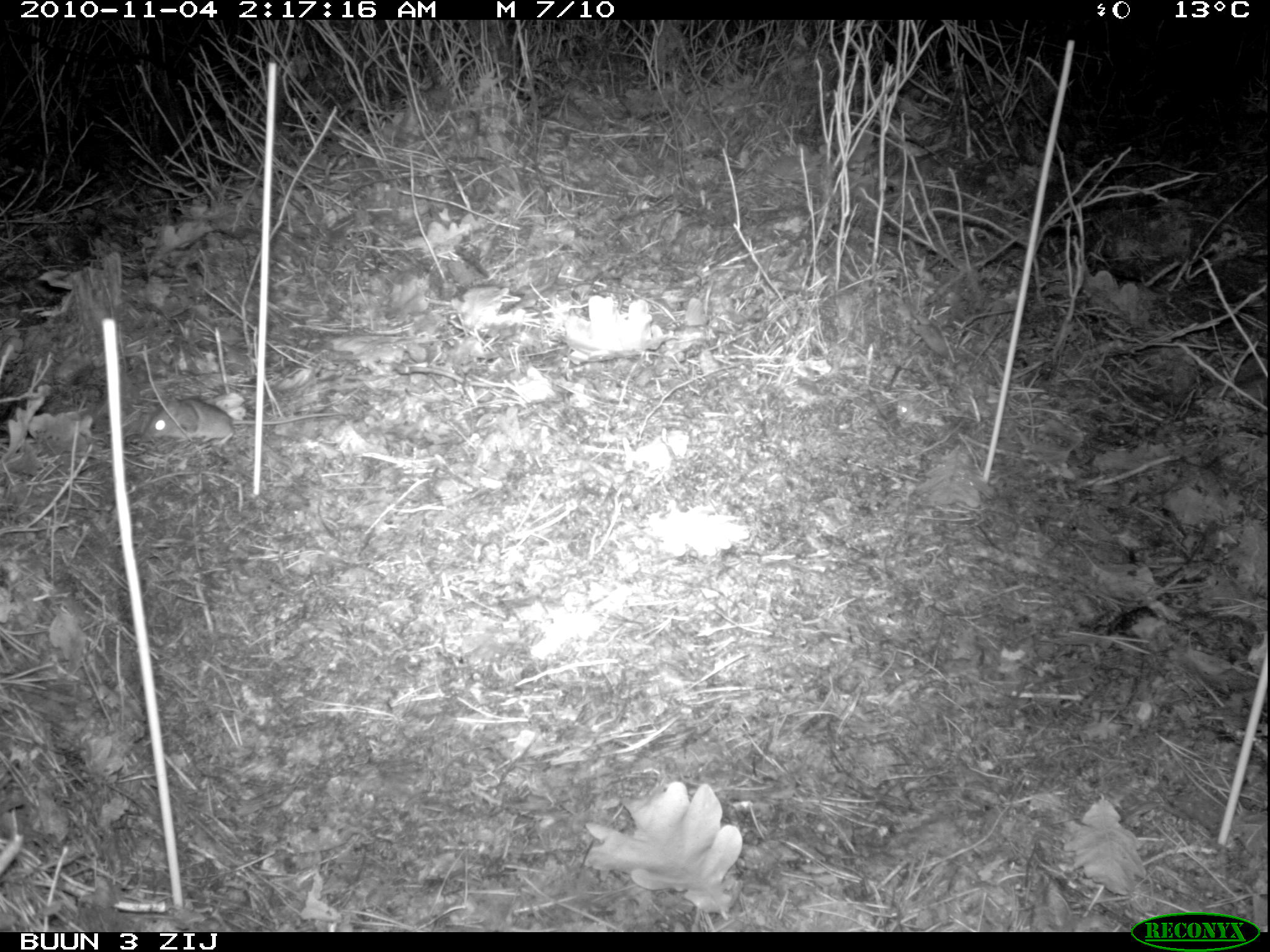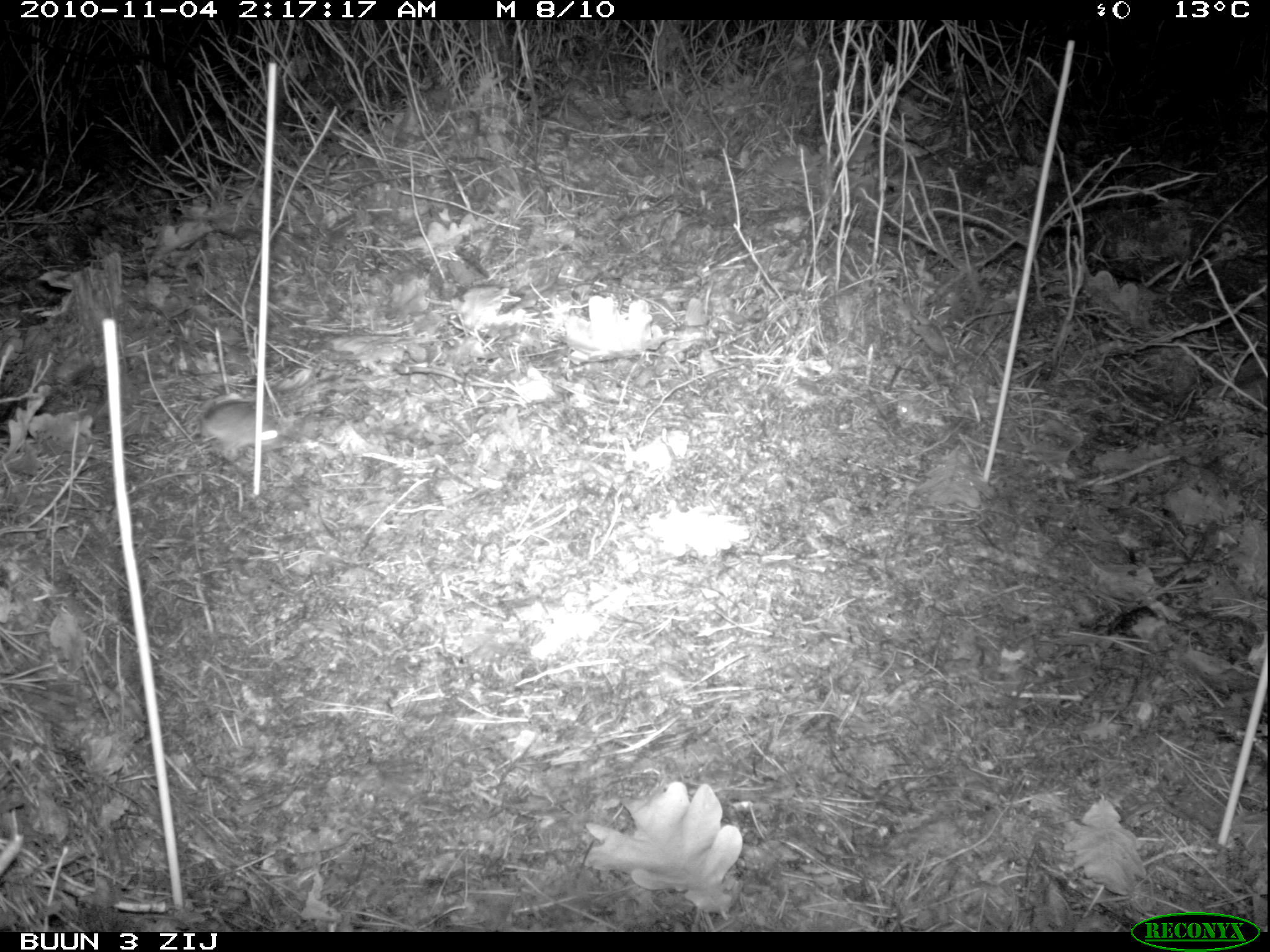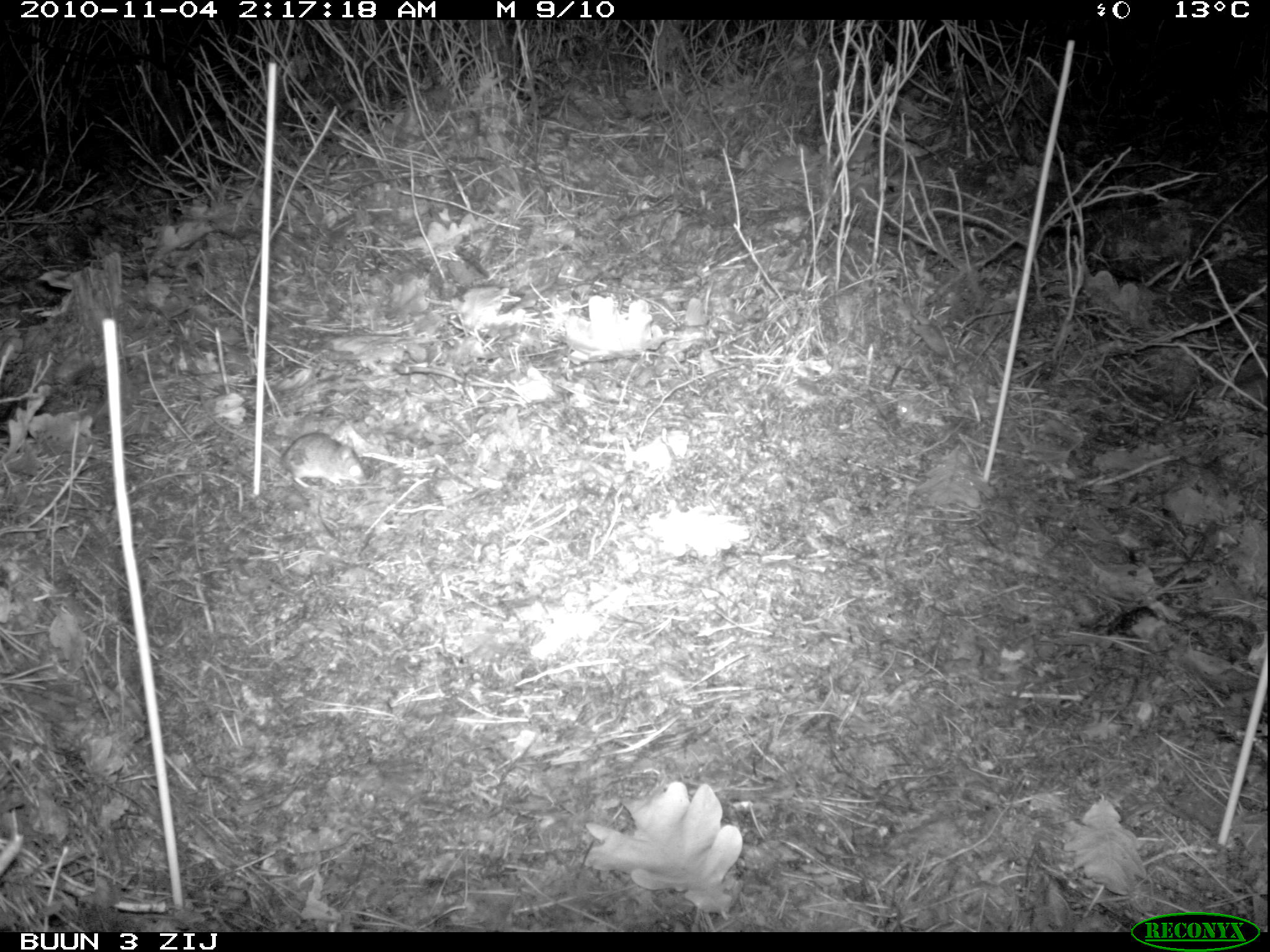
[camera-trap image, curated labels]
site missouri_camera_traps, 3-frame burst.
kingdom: Animalia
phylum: Chordata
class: Mammalia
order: Rodentia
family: Muridae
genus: Apodemus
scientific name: Apodemus sylvaticus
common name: wood mouse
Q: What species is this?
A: Wood mouse (Apodemus sylvaticus).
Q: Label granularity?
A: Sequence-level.